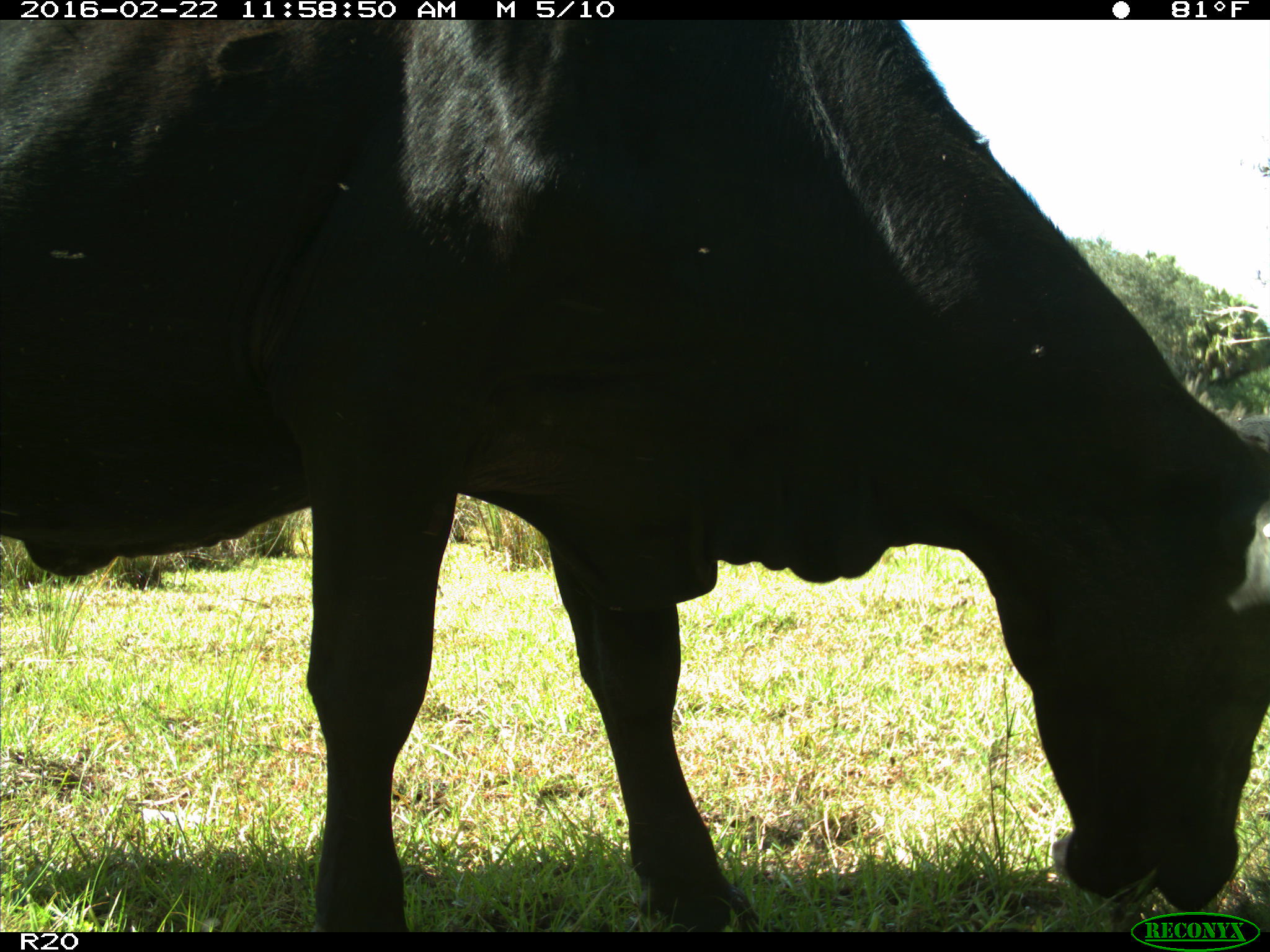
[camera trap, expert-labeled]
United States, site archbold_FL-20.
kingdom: Animalia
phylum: Chordata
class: Mammalia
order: Artiodactyla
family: Bovidae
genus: Bos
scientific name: Bos taurus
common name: domestic cow